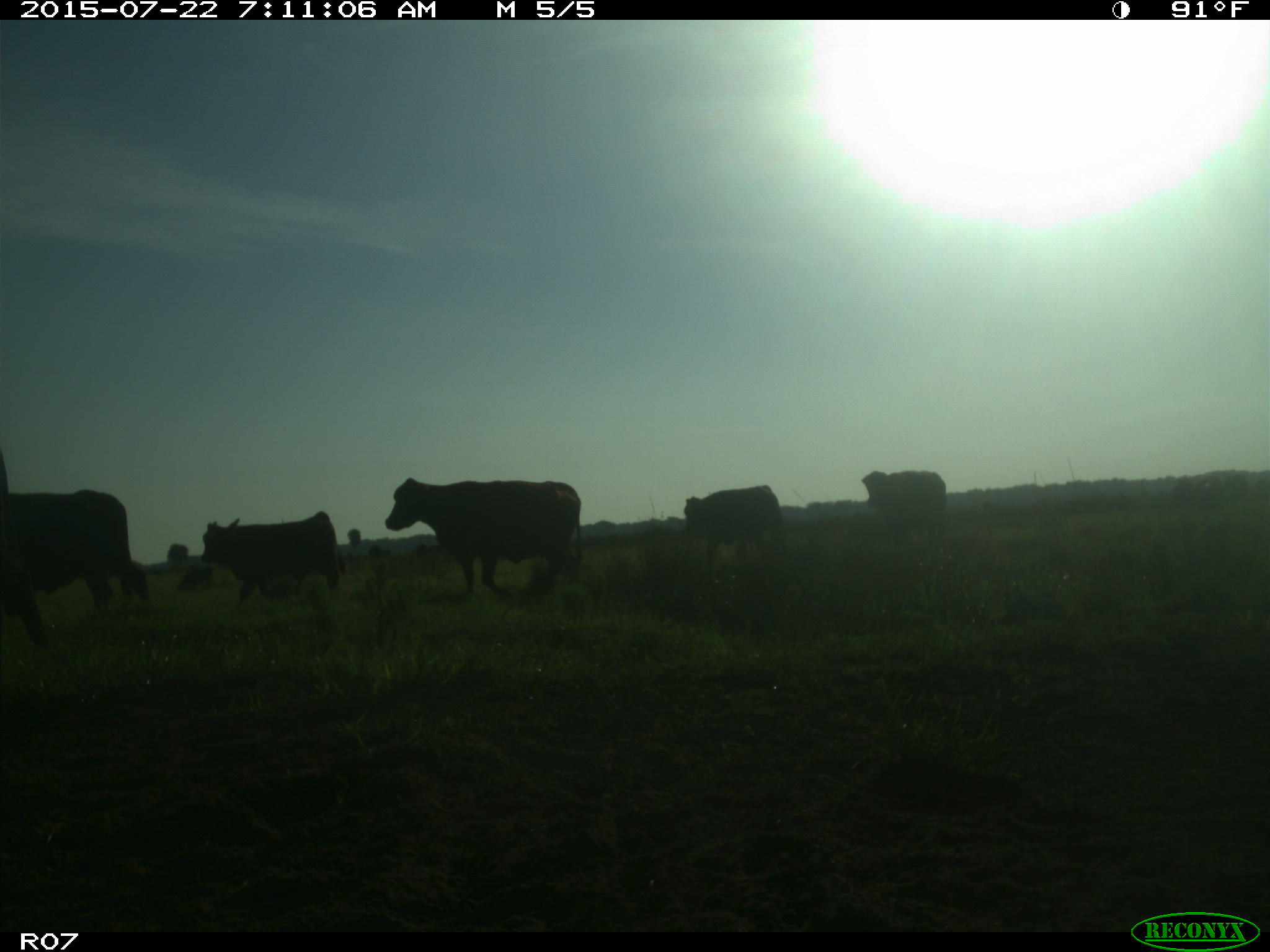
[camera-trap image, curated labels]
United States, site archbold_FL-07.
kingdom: Animalia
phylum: Chordata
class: Mammalia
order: Artiodactyla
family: Suidae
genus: Sus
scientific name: Sus scrofa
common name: wild boar